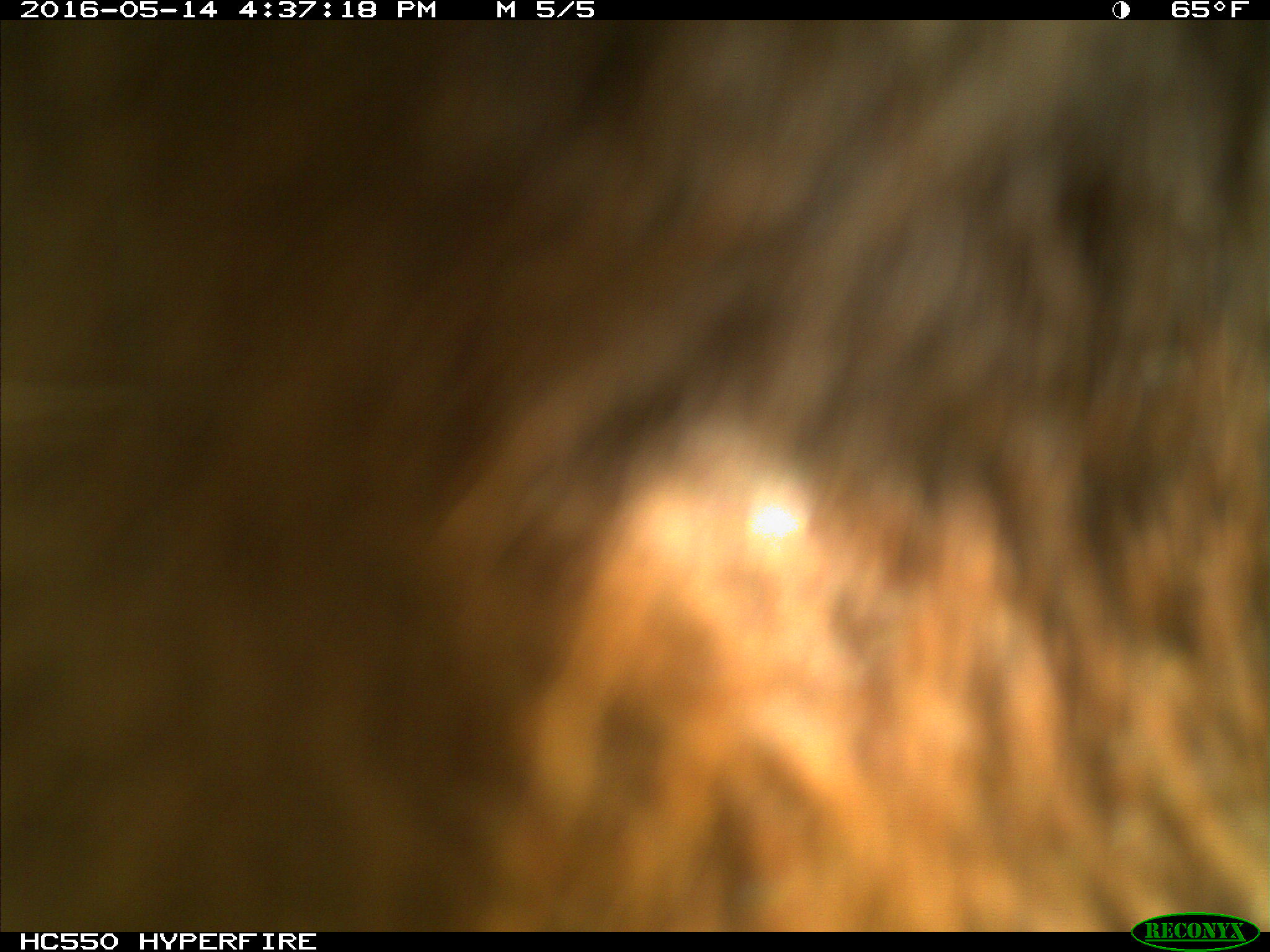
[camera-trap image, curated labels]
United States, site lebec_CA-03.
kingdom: Animalia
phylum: Chordata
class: Mammalia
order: Artiodactyla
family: Bovidae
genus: Bos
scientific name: Bos taurus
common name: domestic cow